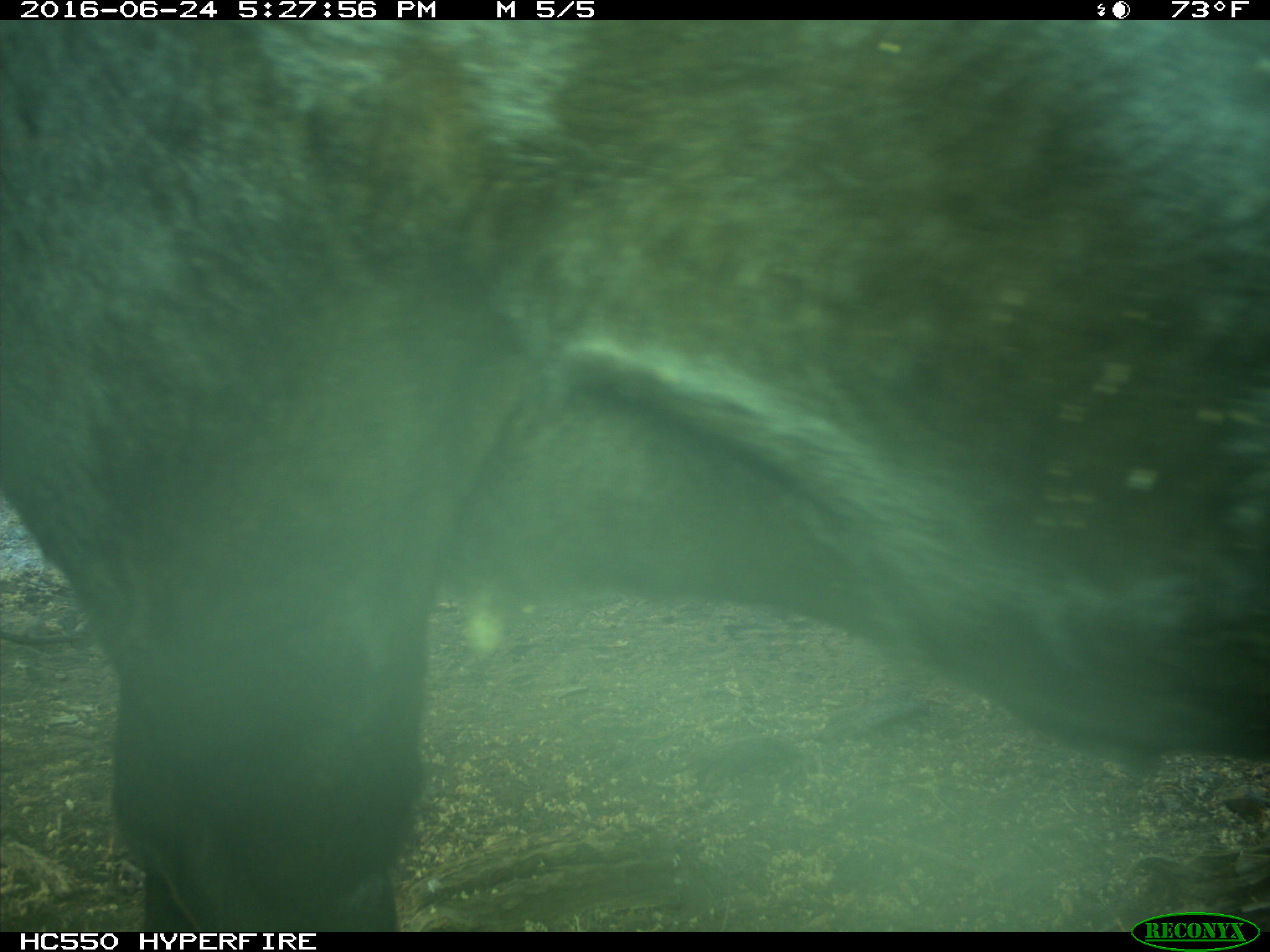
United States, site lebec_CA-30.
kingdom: Animalia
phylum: Chordata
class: Mammalia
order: Artiodactyla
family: Bovidae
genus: Bos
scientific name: Bos taurus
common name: domestic cow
Bos taurus (domestic cow).